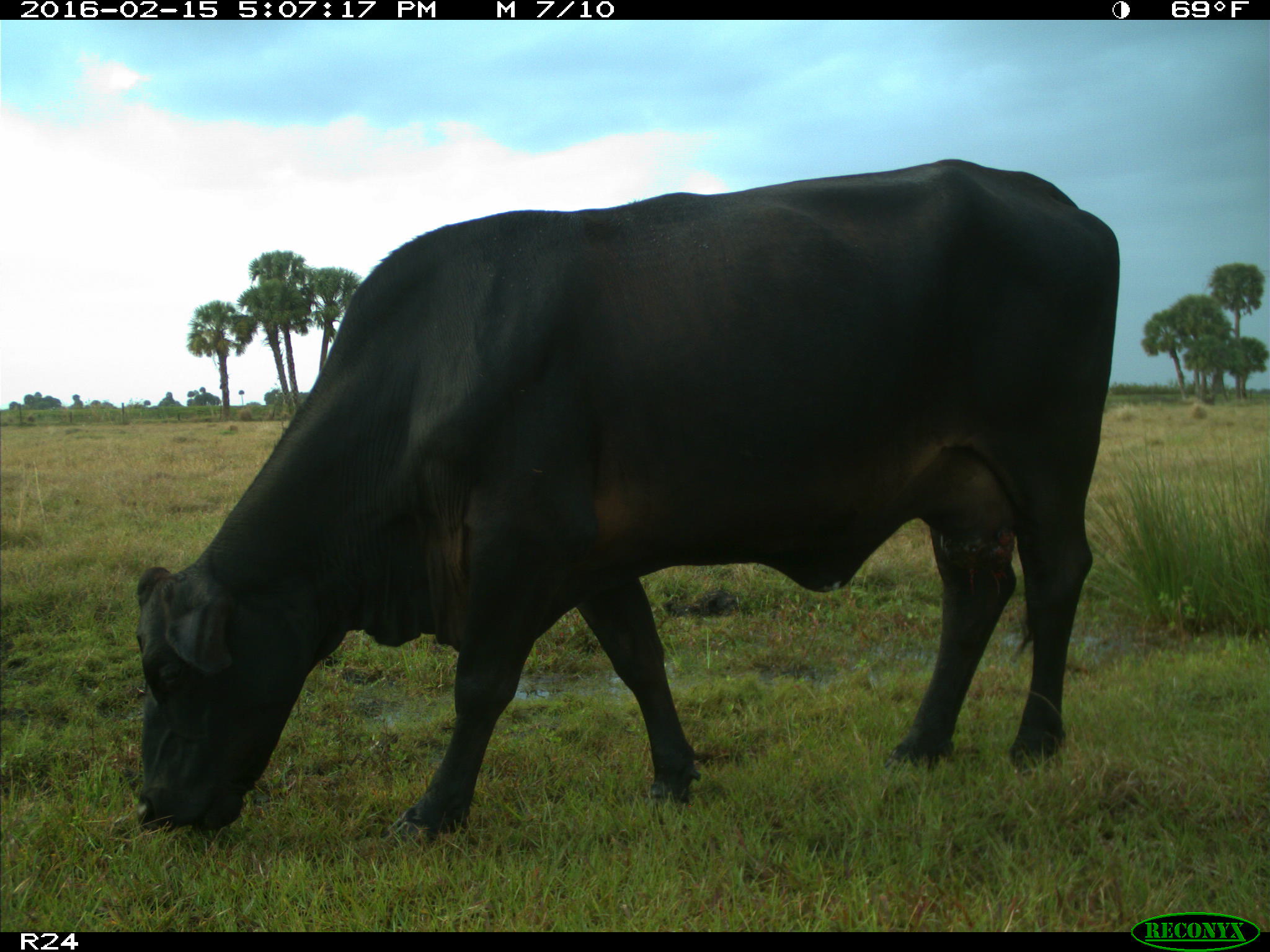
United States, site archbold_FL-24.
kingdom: Animalia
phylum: Chordata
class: Mammalia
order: Artiodactyla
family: Bovidae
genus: Bos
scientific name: Bos taurus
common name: domestic cow